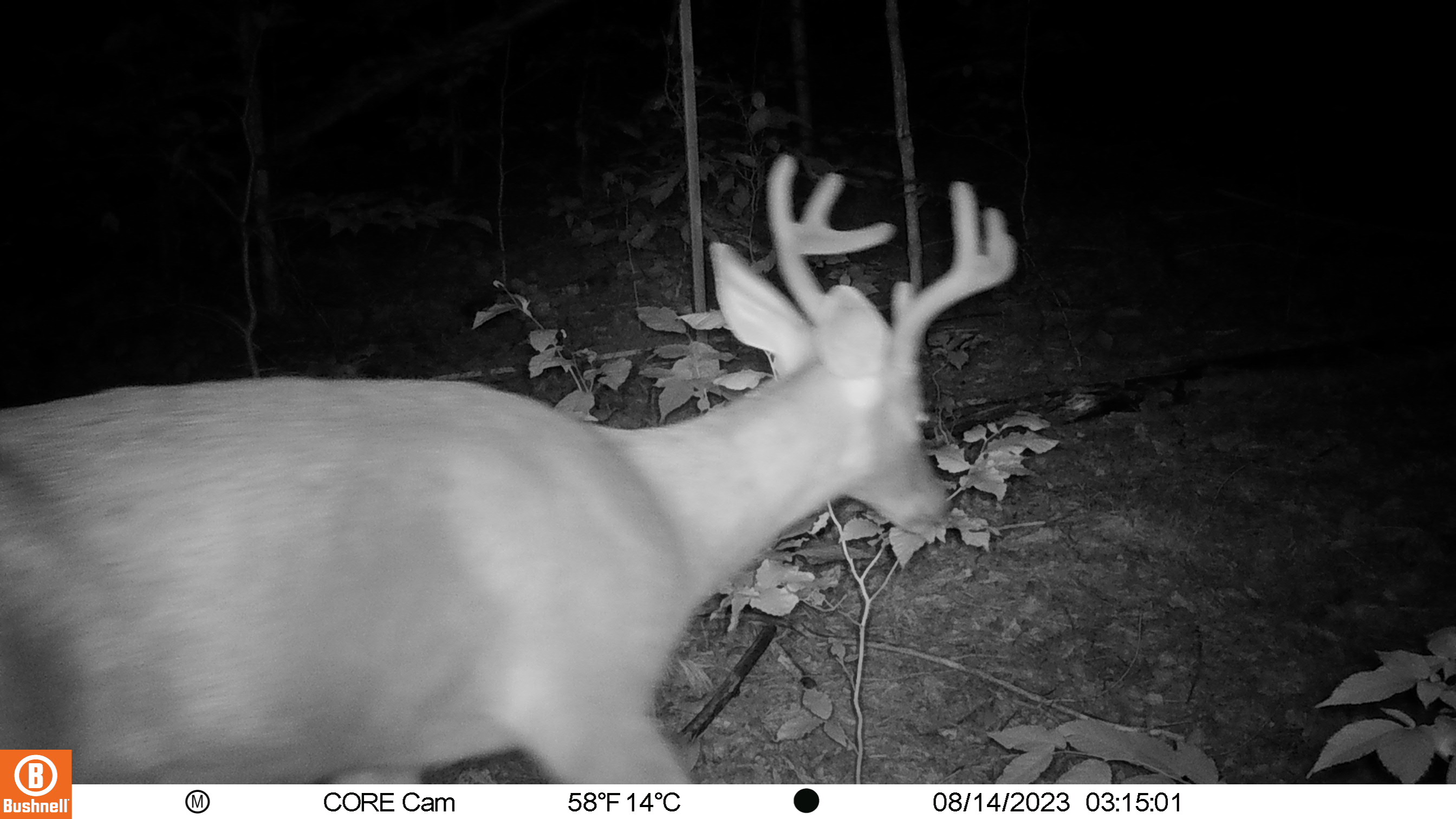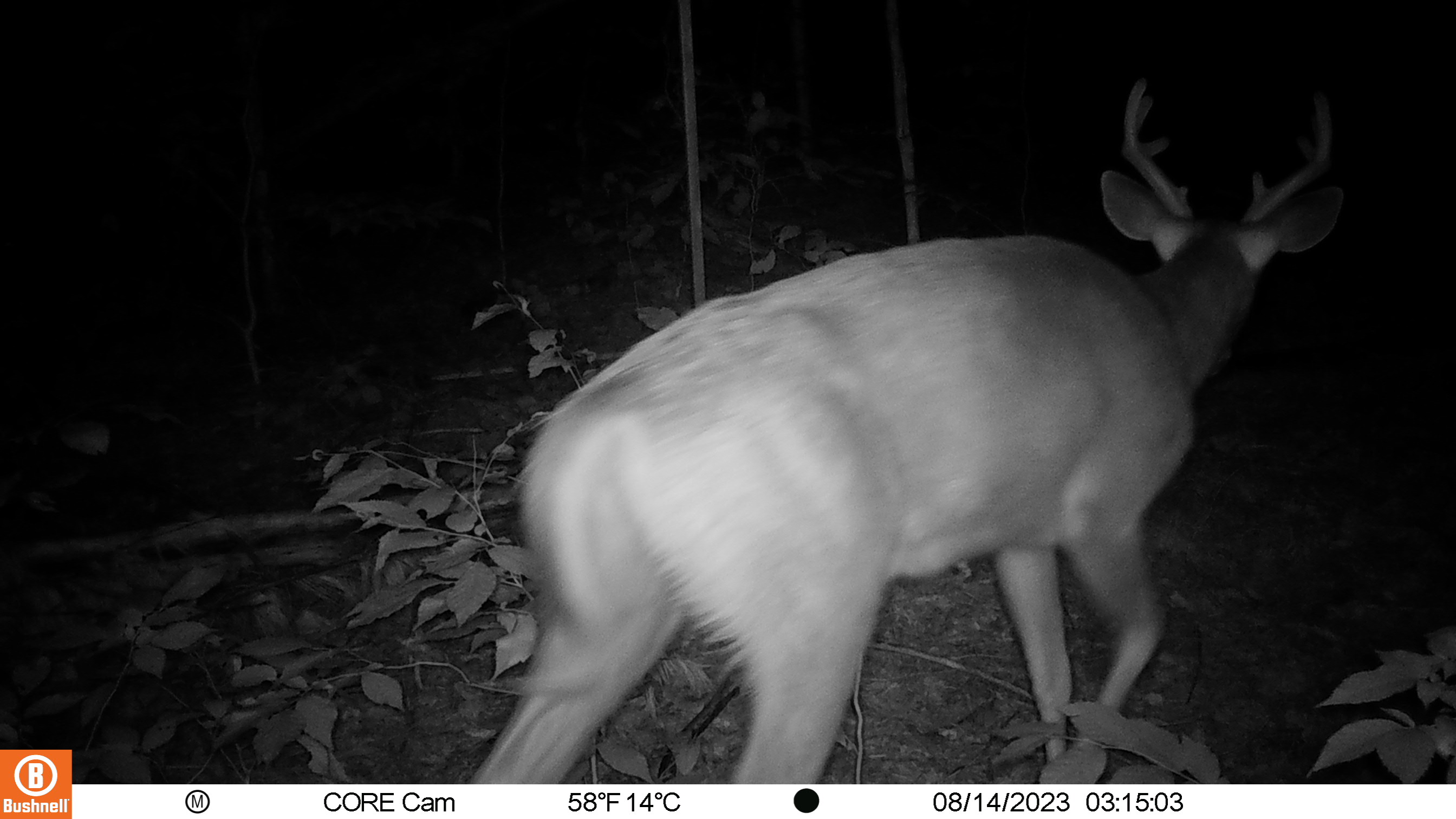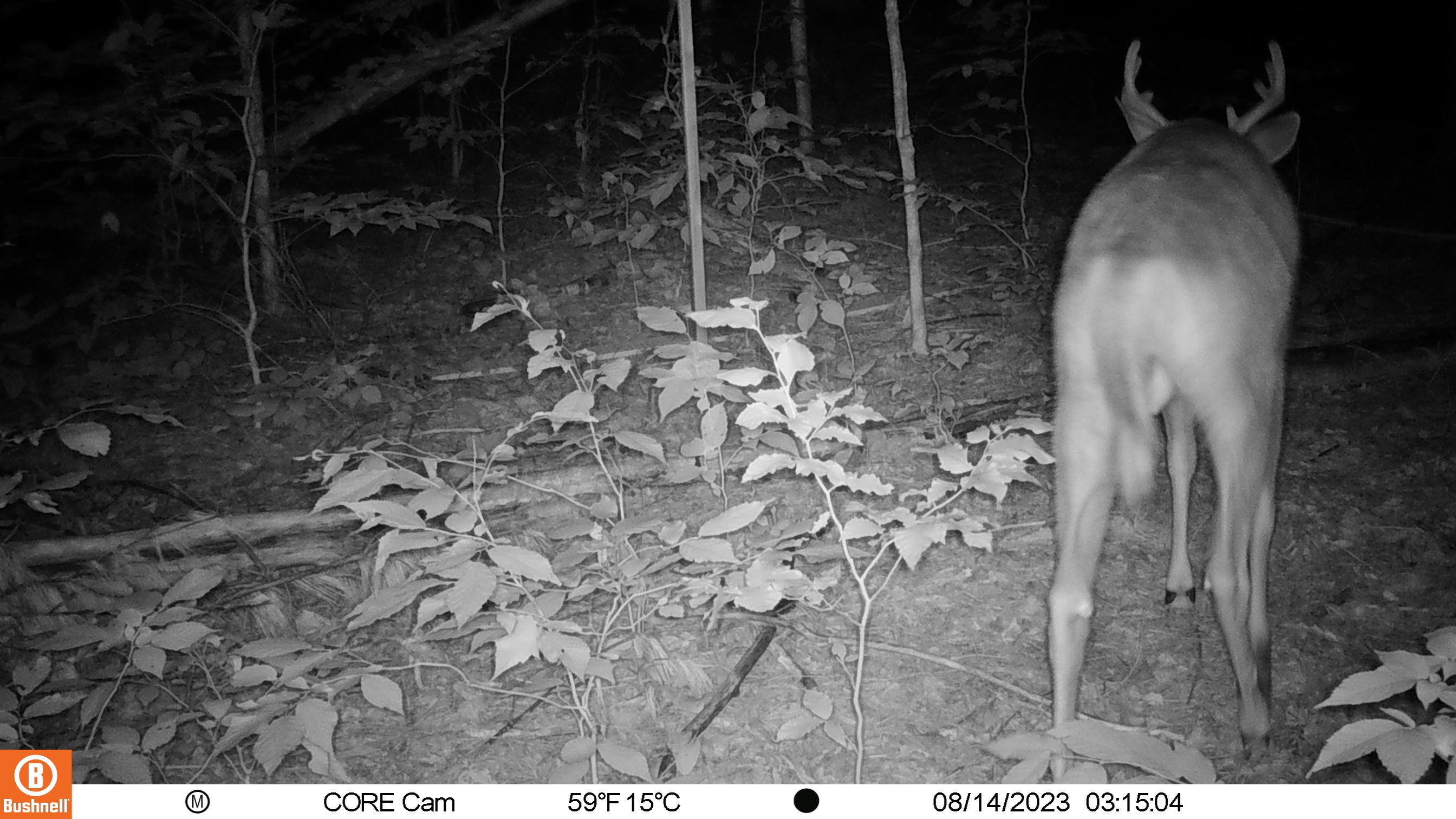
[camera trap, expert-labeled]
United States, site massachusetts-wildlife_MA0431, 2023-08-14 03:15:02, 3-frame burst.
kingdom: Animalia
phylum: Chordata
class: Mammalia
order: Artiodactyla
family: Cervidae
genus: Odocoileus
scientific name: Odocoileus virginianus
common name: white-tailed deer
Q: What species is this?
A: White-tailed deer (Odocoileus virginianus).